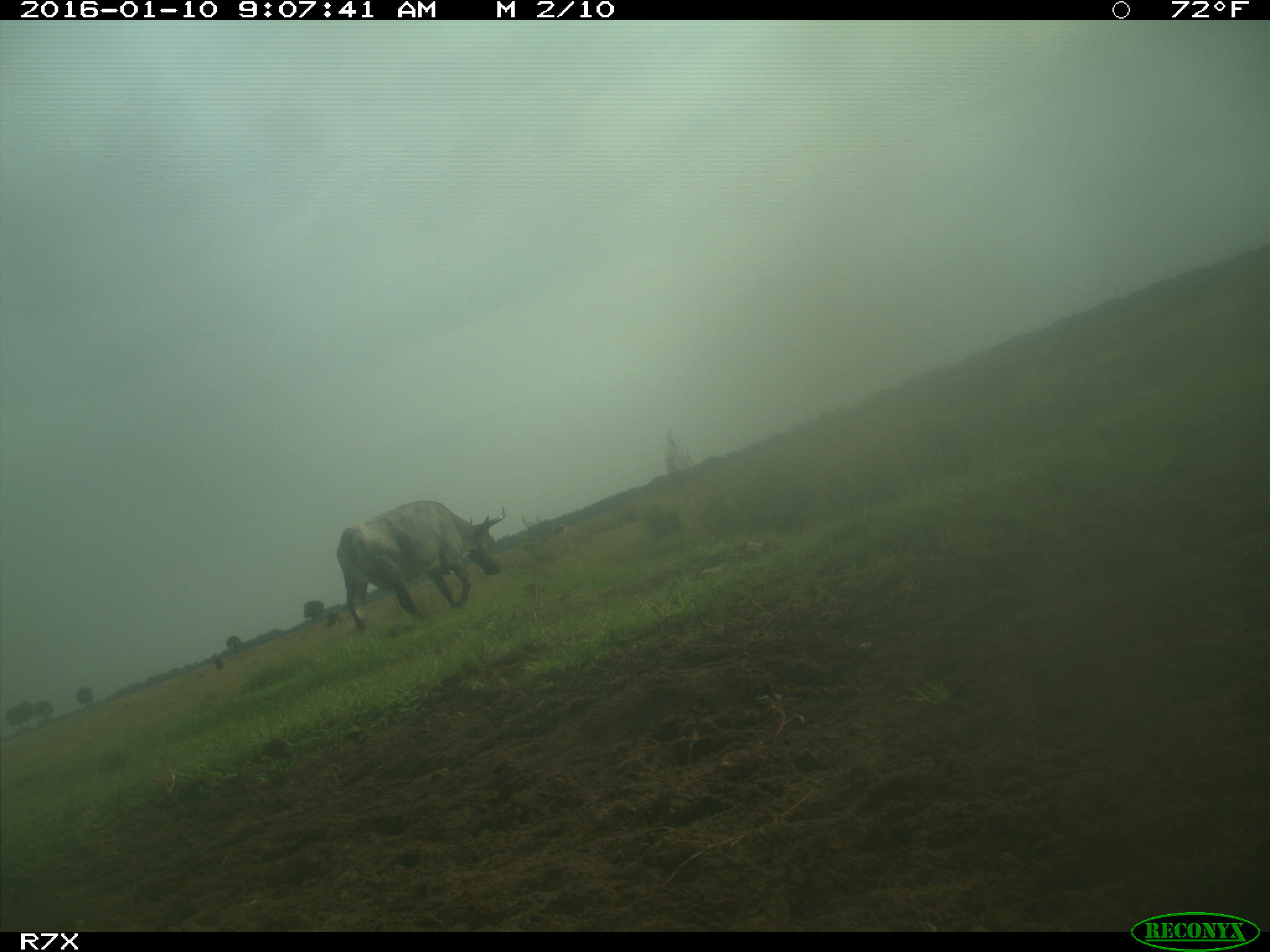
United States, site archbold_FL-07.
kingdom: Animalia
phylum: Chordata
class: Mammalia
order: Artiodactyla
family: Bovidae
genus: Bos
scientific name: Bos taurus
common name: domestic cow